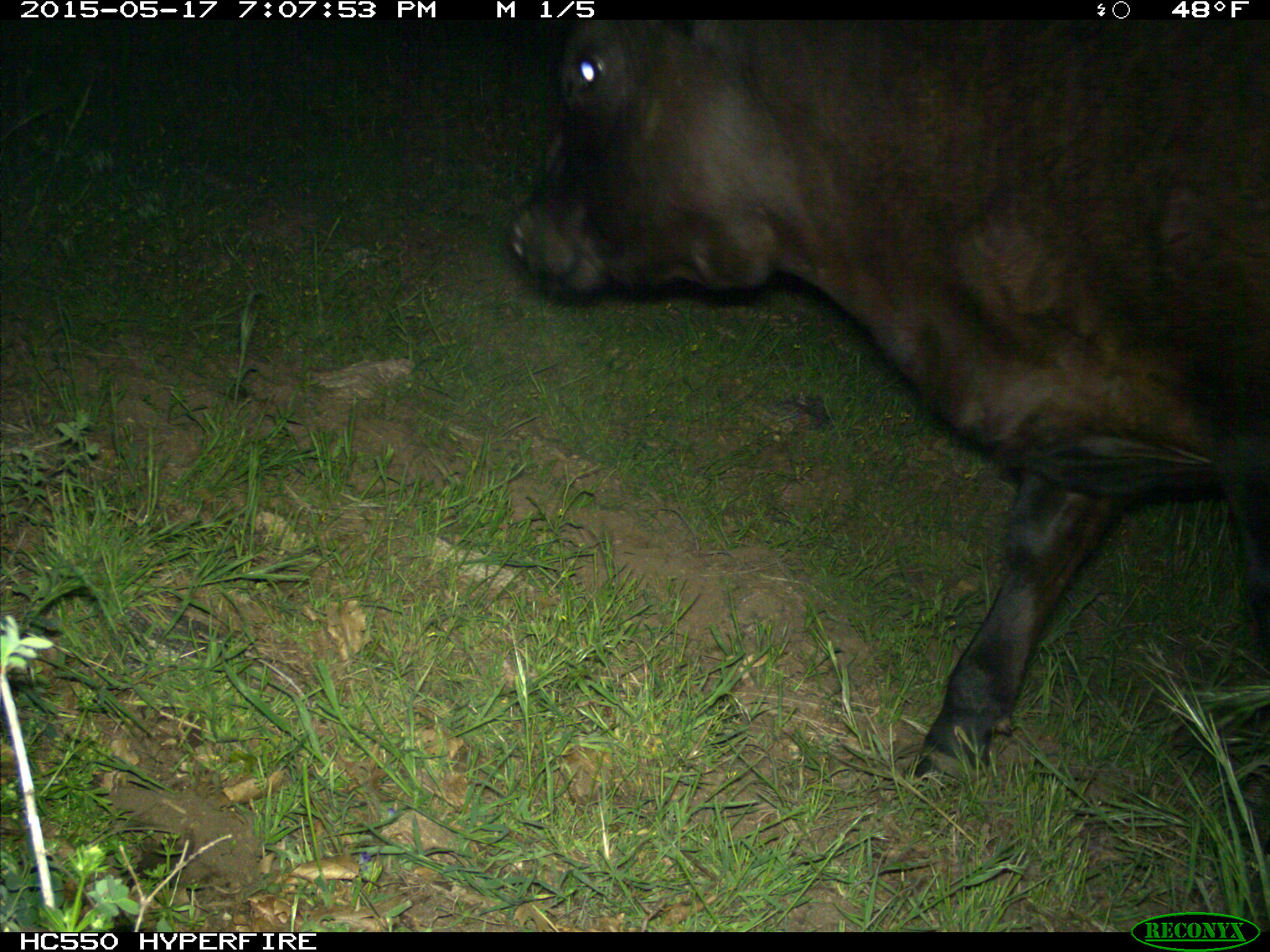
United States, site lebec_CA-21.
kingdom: Animalia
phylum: Chordata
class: Mammalia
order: Artiodactyla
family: Bovidae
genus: Bos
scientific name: Bos taurus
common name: domestic cow